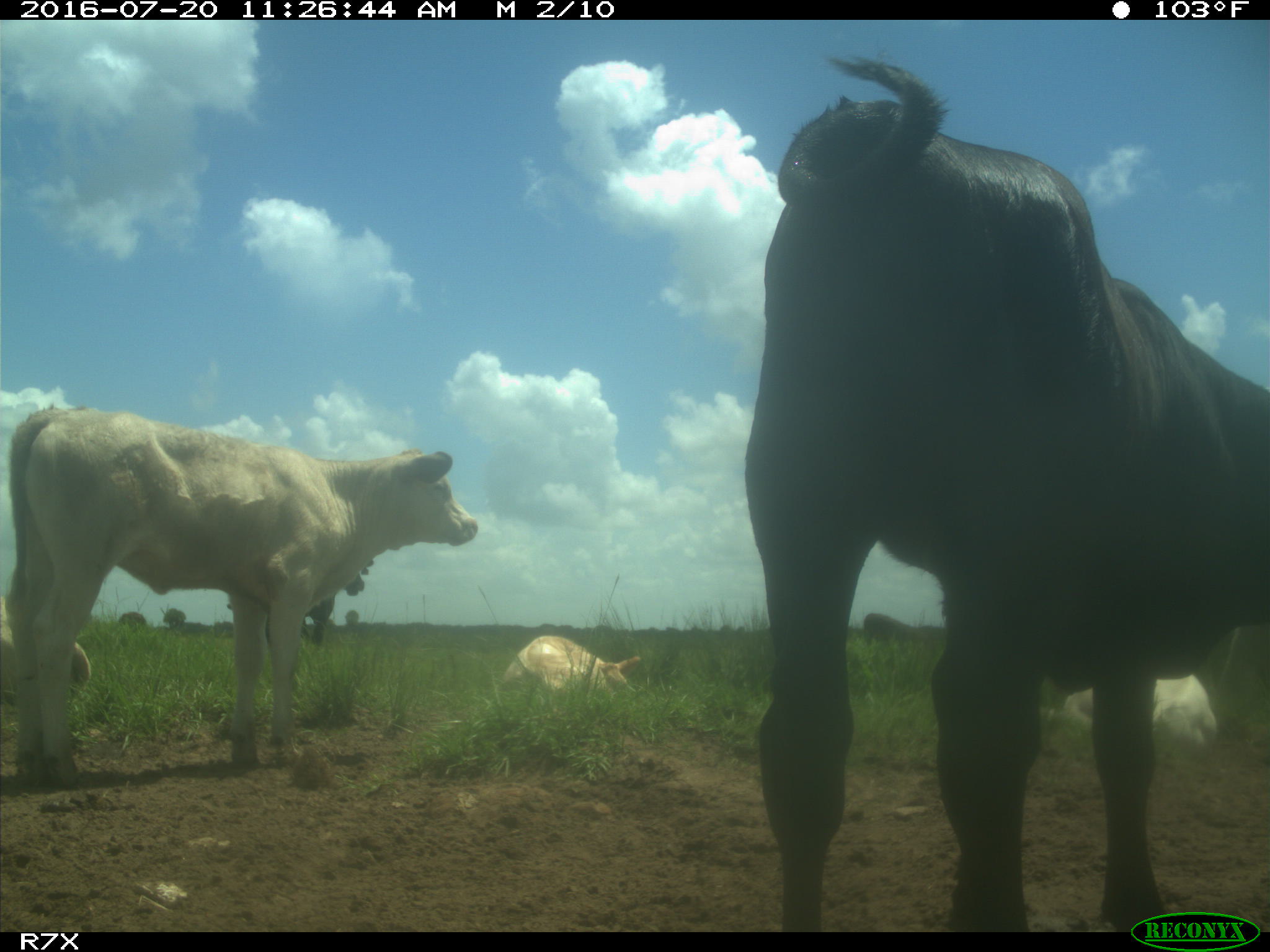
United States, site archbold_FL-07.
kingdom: Animalia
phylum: Chordata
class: Mammalia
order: Artiodactyla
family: Bovidae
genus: Bos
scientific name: Bos taurus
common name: domestic cow